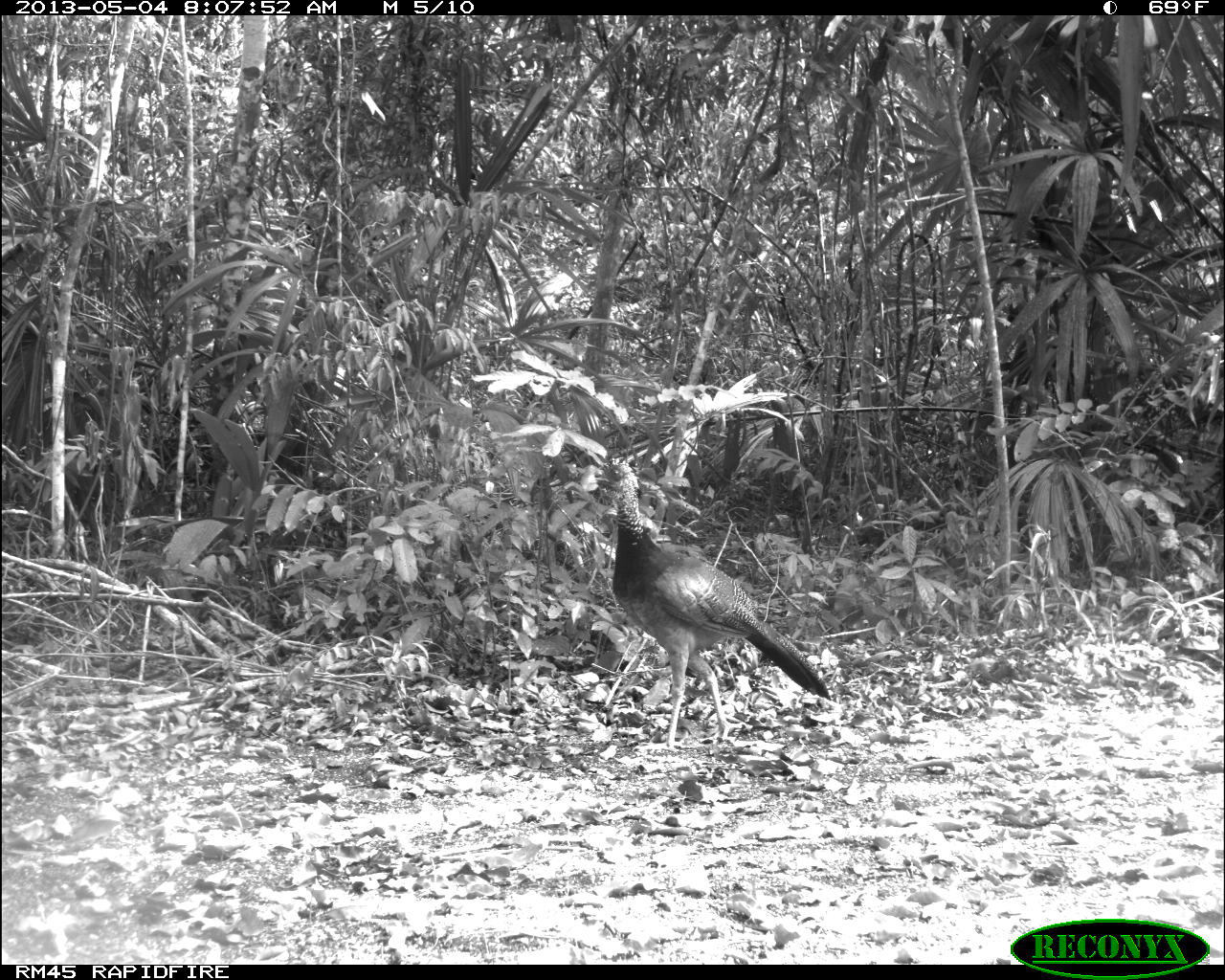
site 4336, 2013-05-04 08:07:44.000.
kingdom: Animalia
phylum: Chordata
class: Aves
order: Galliformes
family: Cracidae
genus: Crax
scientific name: Crax rubra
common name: great curassow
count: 1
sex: female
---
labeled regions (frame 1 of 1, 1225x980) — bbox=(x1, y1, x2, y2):
crax rubra: bbox=(588, 451, 829, 753)